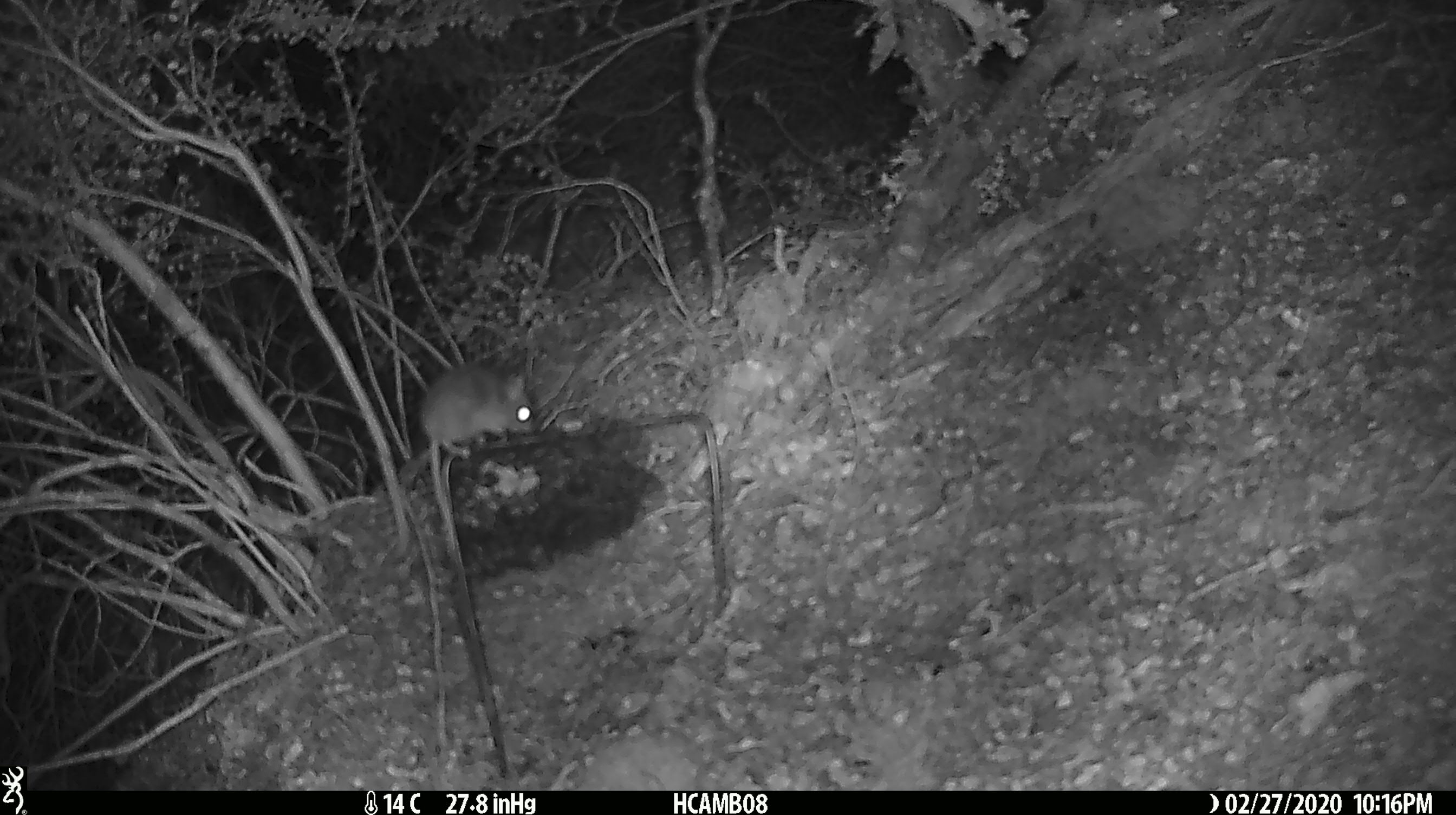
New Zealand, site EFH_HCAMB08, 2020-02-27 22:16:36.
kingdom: Animalia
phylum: Chordata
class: Mammalia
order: Rodentia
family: Muridae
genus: Mus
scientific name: Mus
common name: mouse